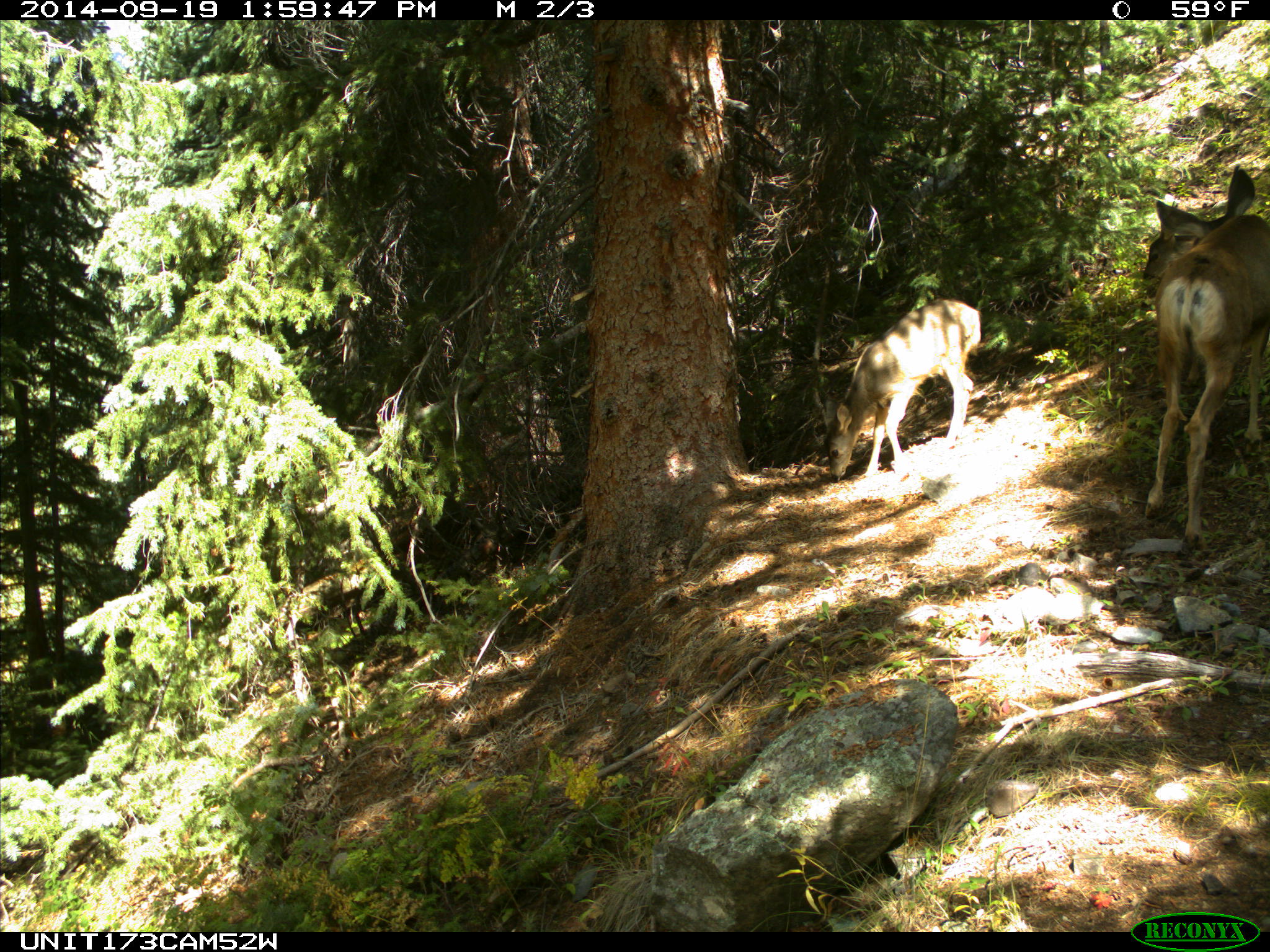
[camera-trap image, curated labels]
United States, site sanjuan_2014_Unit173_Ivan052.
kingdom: Animalia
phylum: Chordata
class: Mammalia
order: Artiodactyla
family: Cervidae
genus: Odocoileus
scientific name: Odocoileus hemionus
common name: mule deer